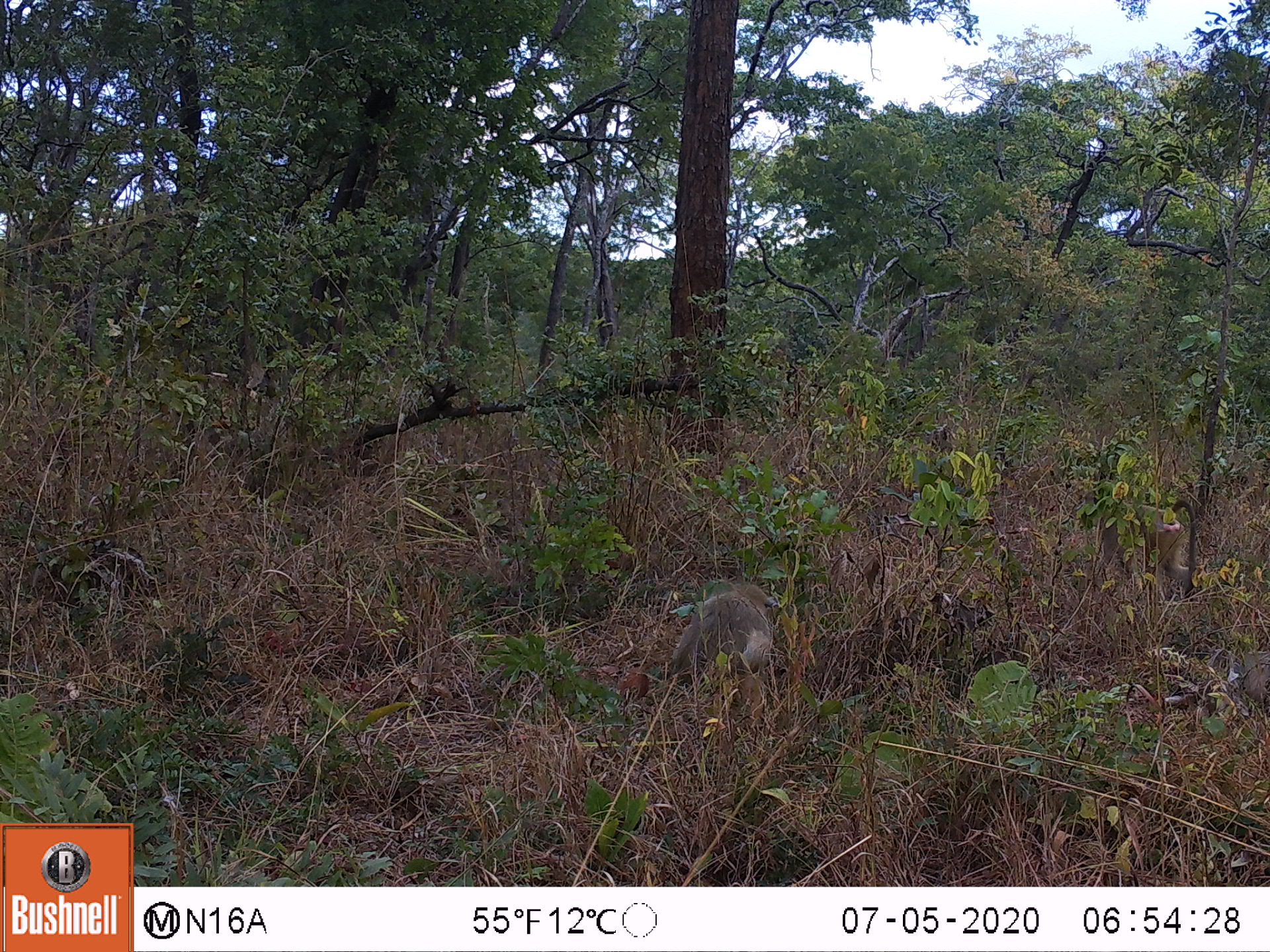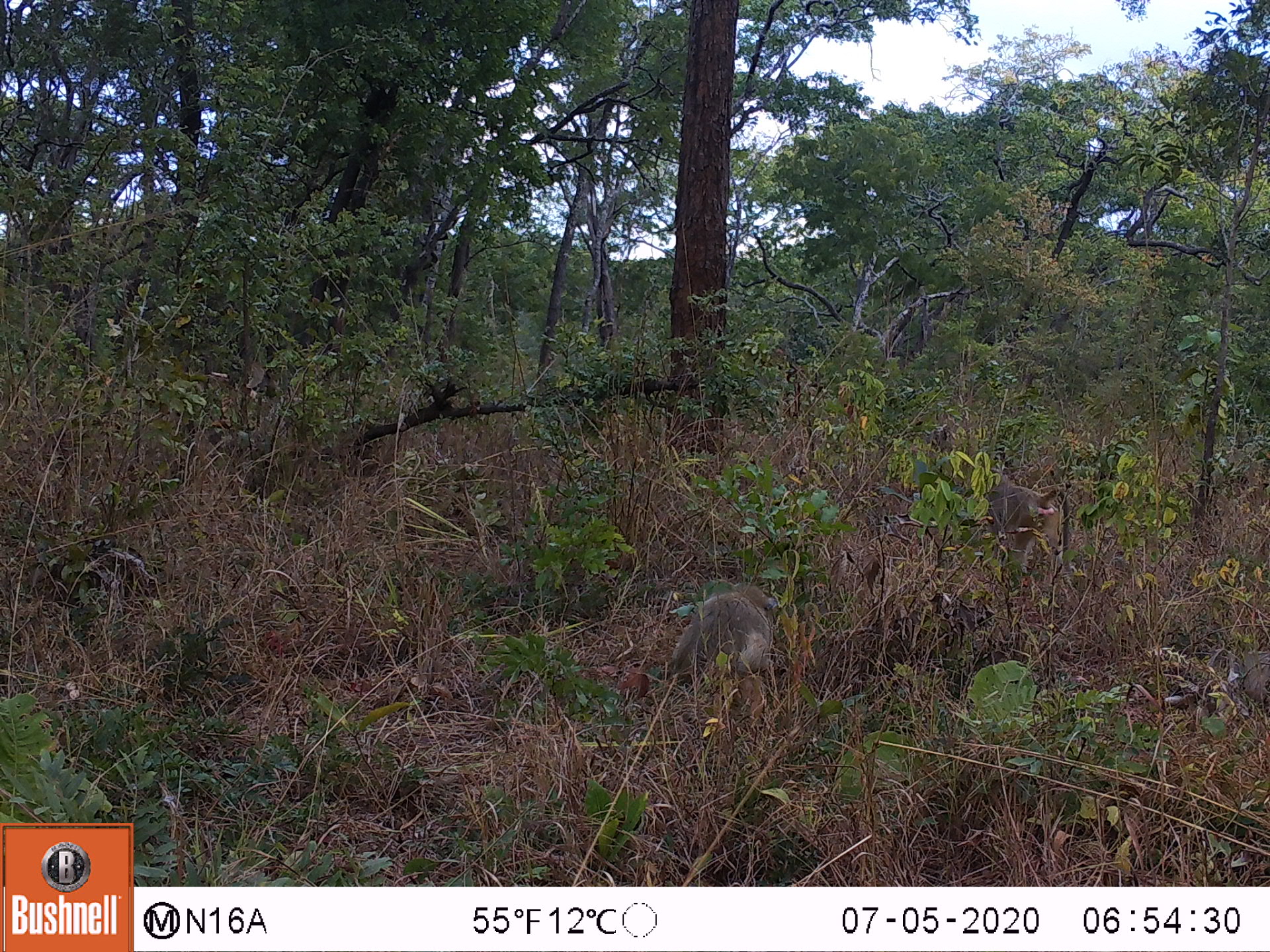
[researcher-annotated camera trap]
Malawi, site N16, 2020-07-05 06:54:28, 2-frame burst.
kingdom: Animalia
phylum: Chordata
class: Mammalia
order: Primates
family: Cercopithecidae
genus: Papio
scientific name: Papio cynocephalus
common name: yellow baboon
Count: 1.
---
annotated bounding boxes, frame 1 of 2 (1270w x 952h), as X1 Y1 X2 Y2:
yellow baboon: 655 576 787 691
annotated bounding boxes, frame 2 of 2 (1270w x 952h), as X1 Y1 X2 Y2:
yellow baboon: 654 576 818 697; 987 466 1066 577